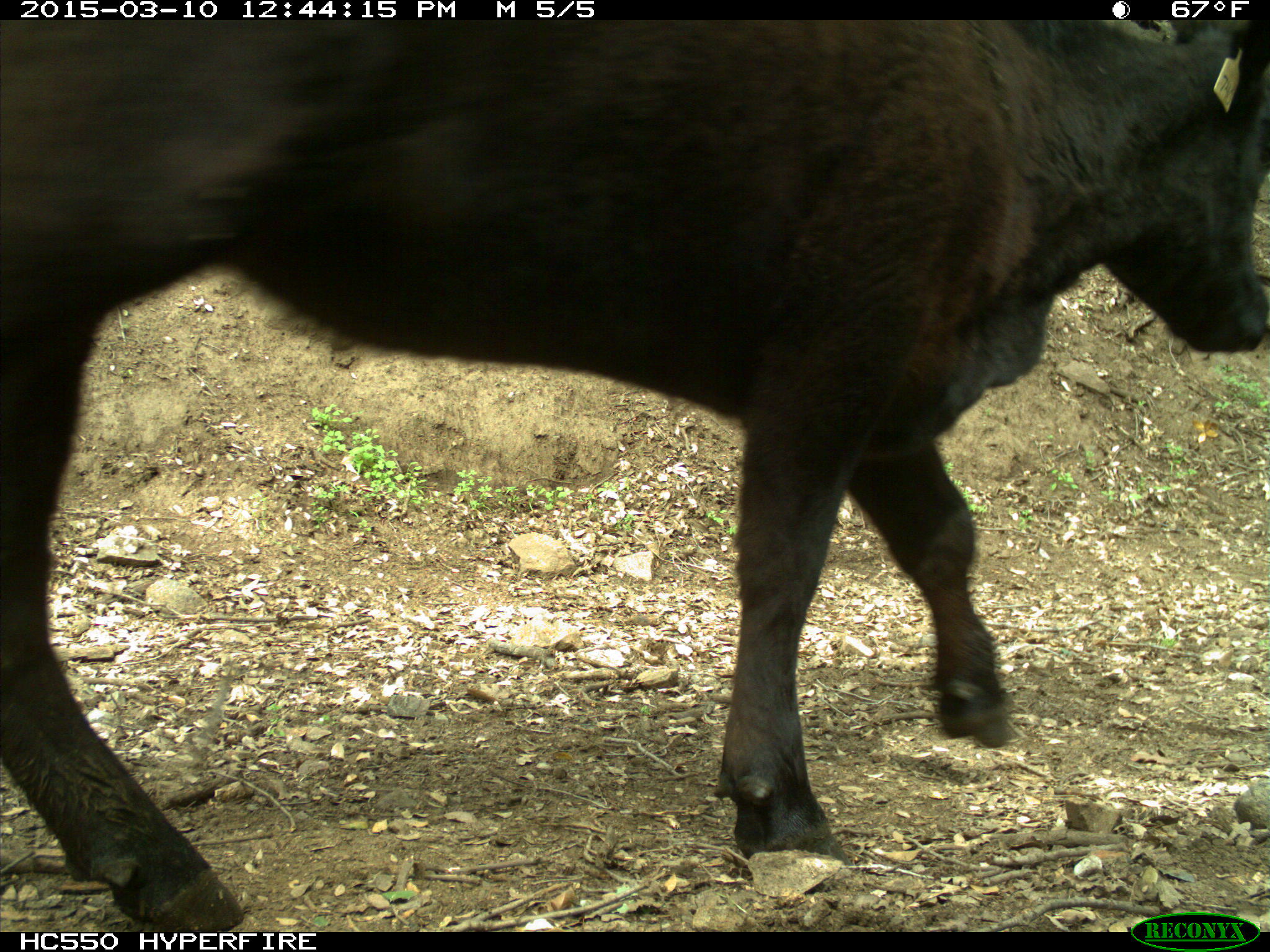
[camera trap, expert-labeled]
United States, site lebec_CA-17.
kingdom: Animalia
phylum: Chordata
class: Mammalia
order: Artiodactyla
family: Bovidae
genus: Bos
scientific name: Bos taurus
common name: domestic cow